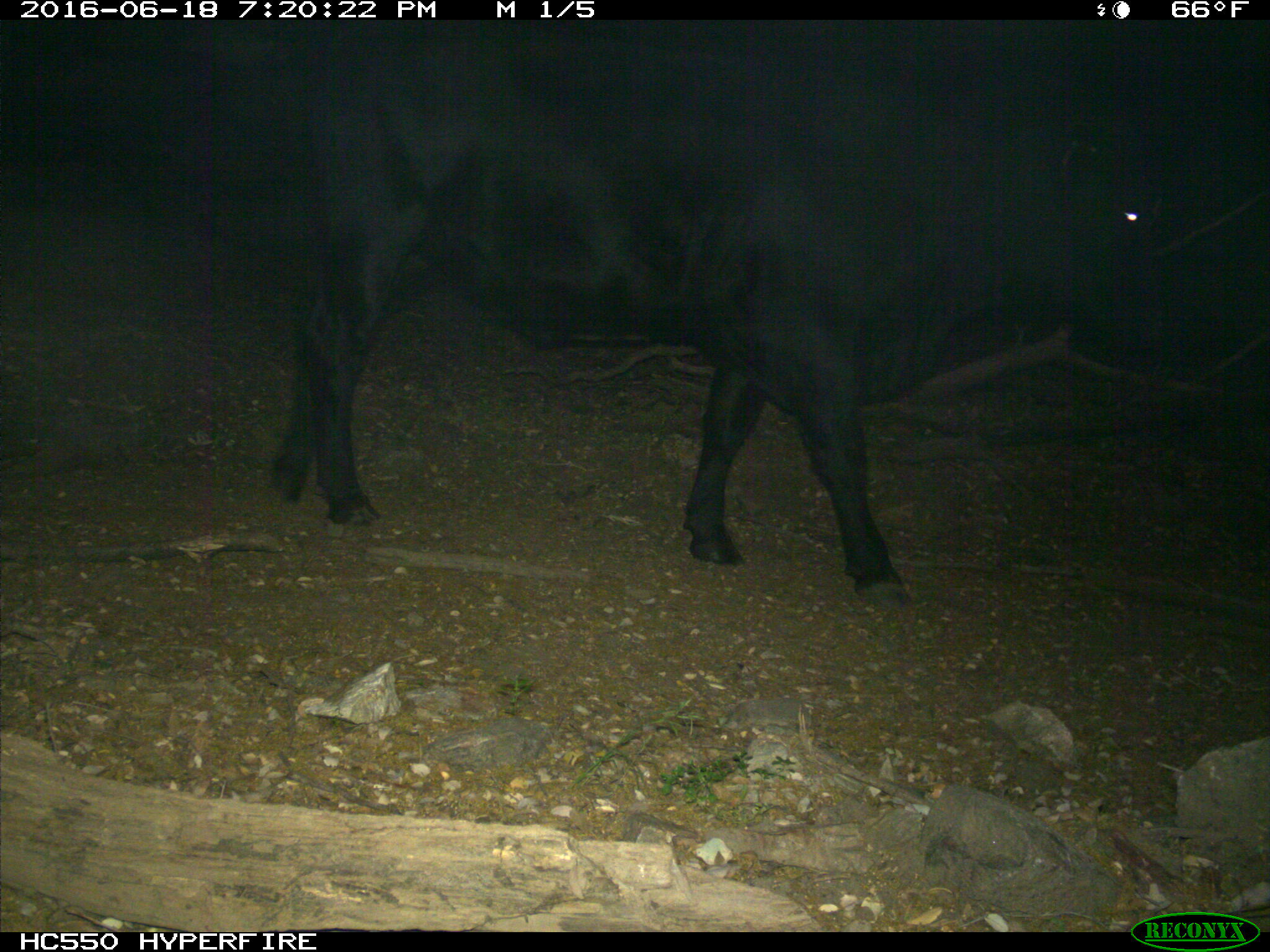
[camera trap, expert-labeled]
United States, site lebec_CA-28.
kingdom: Animalia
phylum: Chordata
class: Mammalia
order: Artiodactyla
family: Bovidae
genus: Bos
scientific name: Bos taurus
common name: domestic cow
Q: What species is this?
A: Bos taurus (domestic cow).